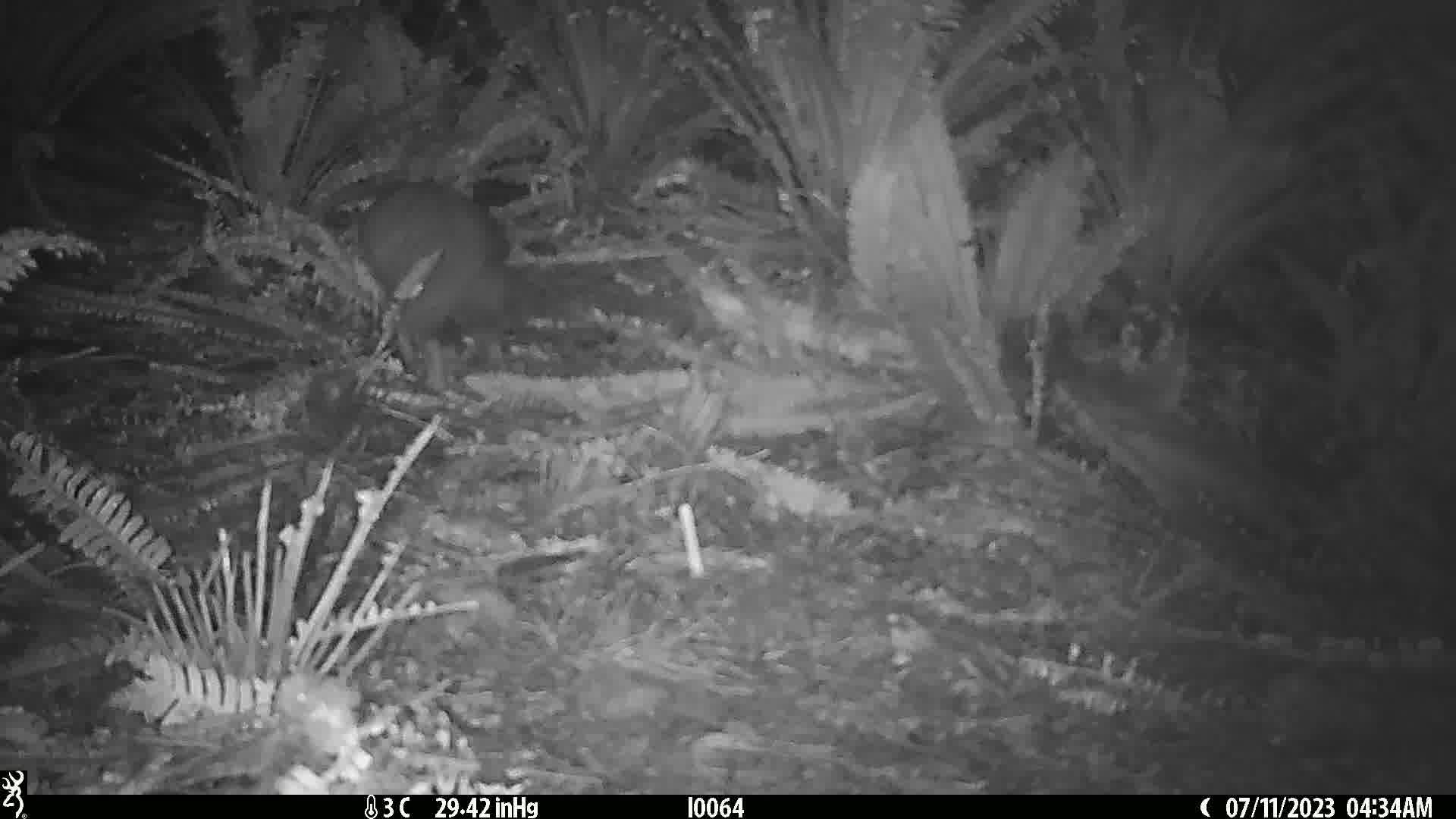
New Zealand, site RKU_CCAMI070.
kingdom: Animalia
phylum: Chordata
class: Aves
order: Apterygiformes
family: Apterygidae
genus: Apteryx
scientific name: Apteryx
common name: kiwi